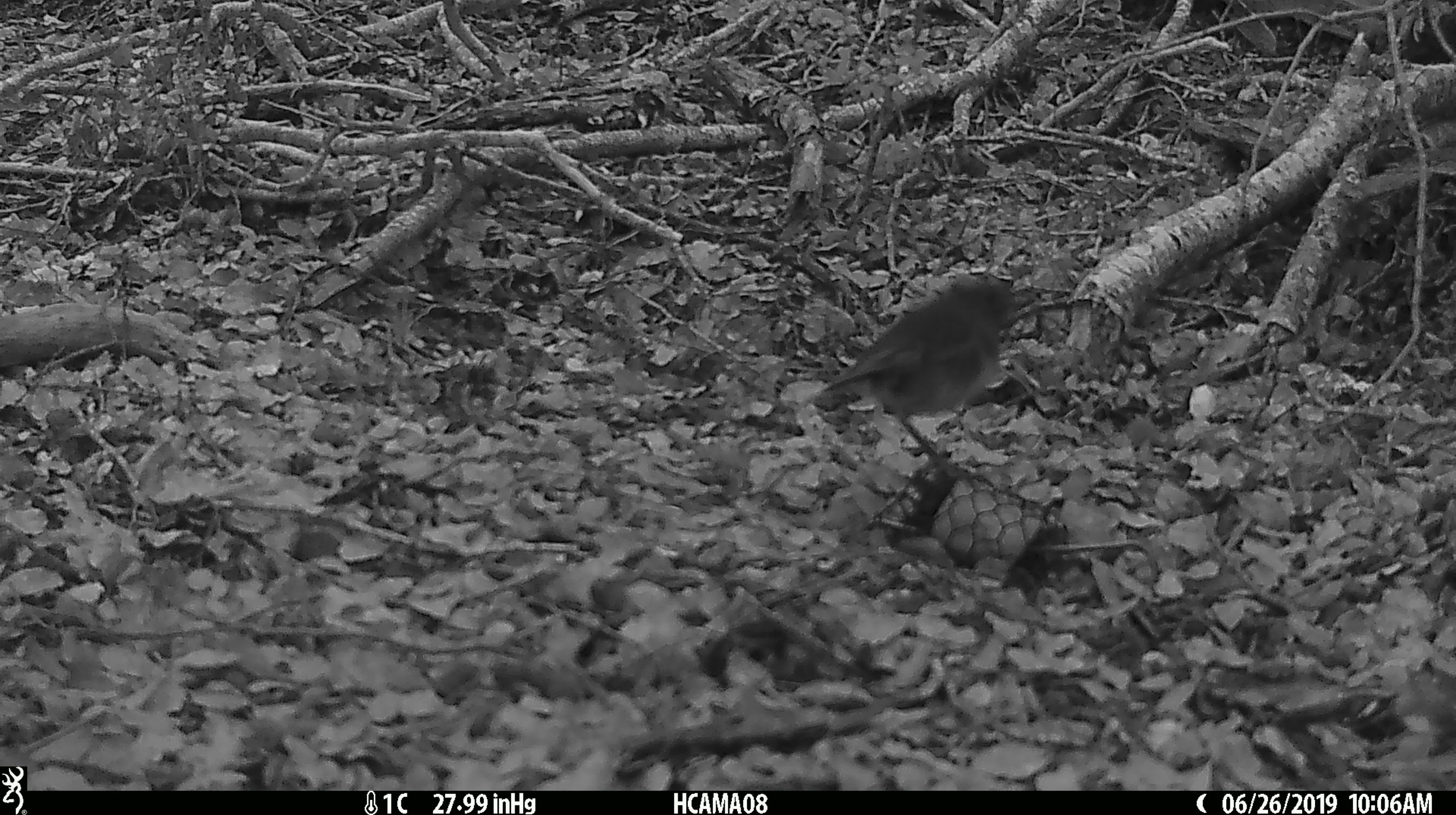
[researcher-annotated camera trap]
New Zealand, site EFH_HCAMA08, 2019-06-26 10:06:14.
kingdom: Animalia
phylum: Chordata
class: Aves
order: Passeriformes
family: Petroicidae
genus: Petroica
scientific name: Petroica australis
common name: new zealand robin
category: robin